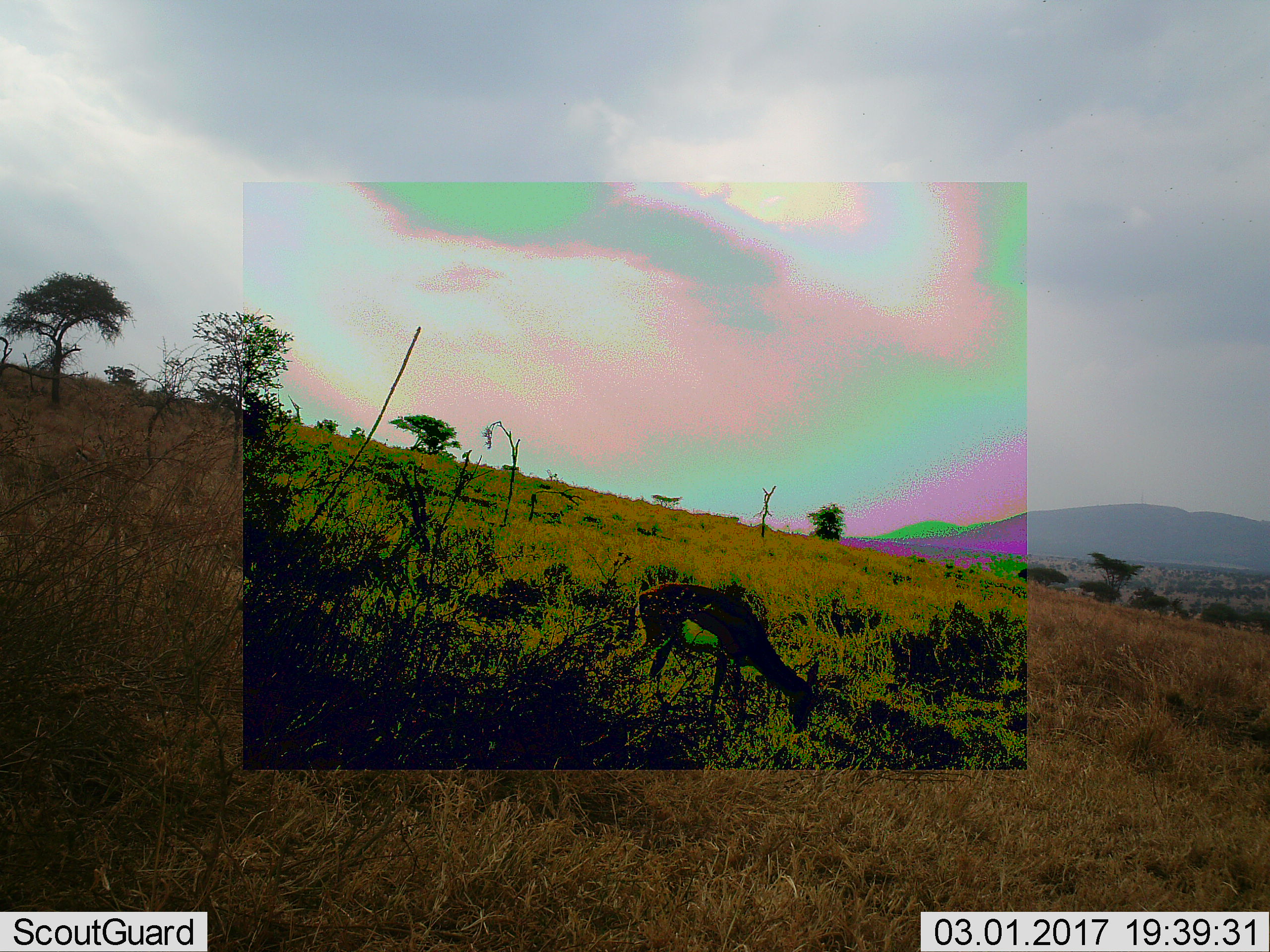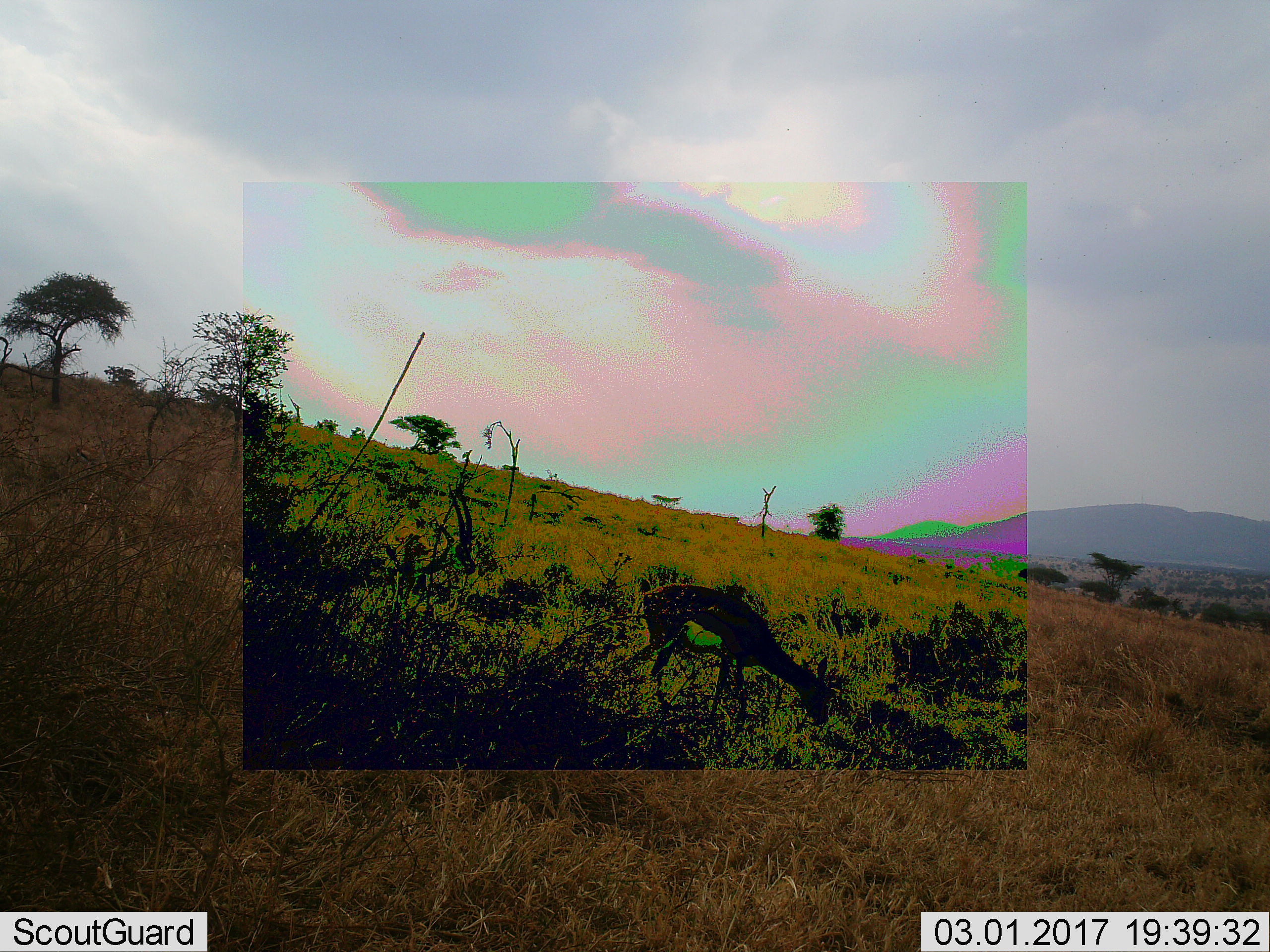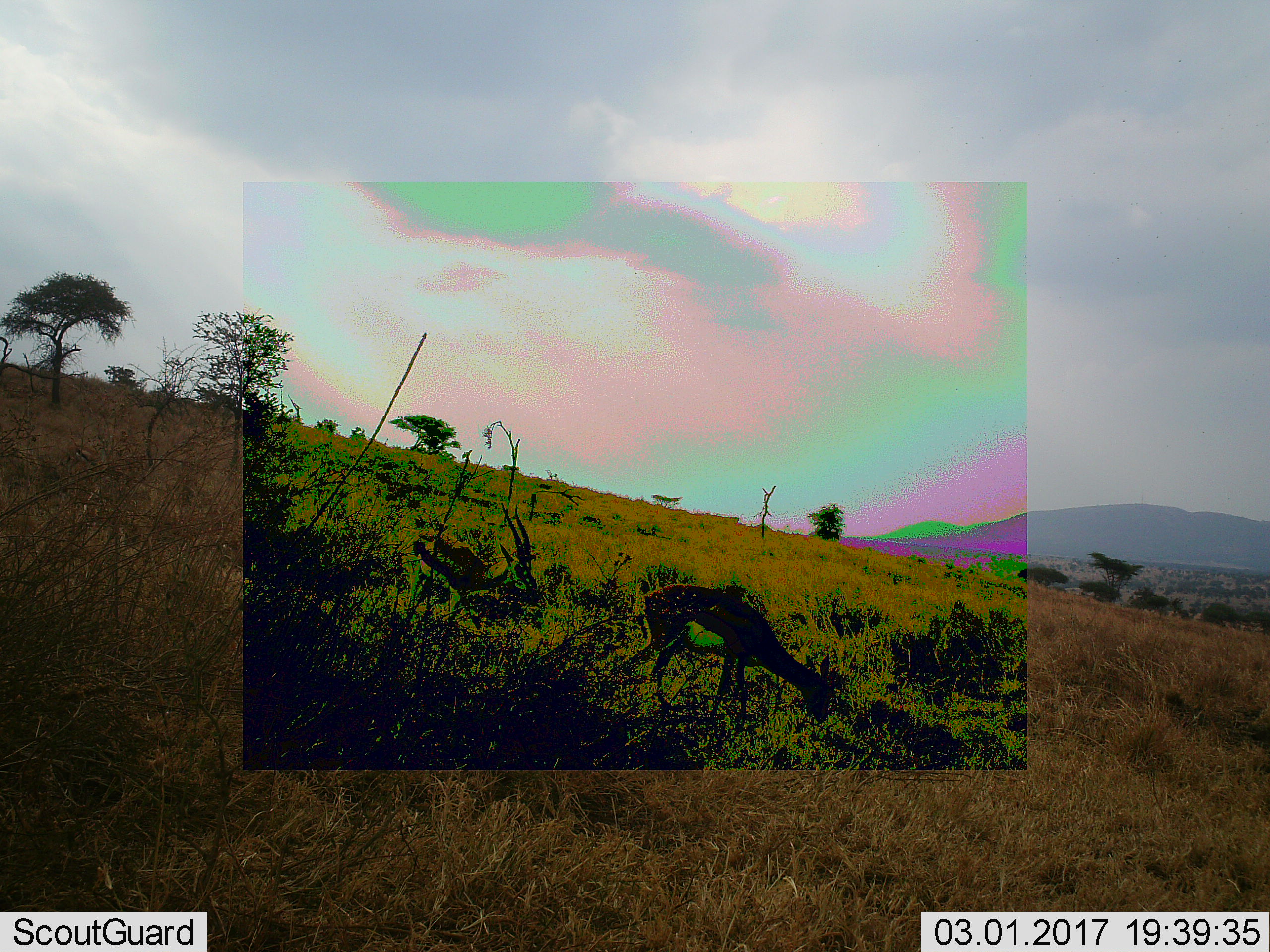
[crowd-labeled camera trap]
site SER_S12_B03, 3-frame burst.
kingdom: Animalia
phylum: Chordata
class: Mammalia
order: Artiodactyla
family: Bovidae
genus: Eudorcas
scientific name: Eudorcas thomsonii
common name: thomson's gazelle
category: gazellethomsons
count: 2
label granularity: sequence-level